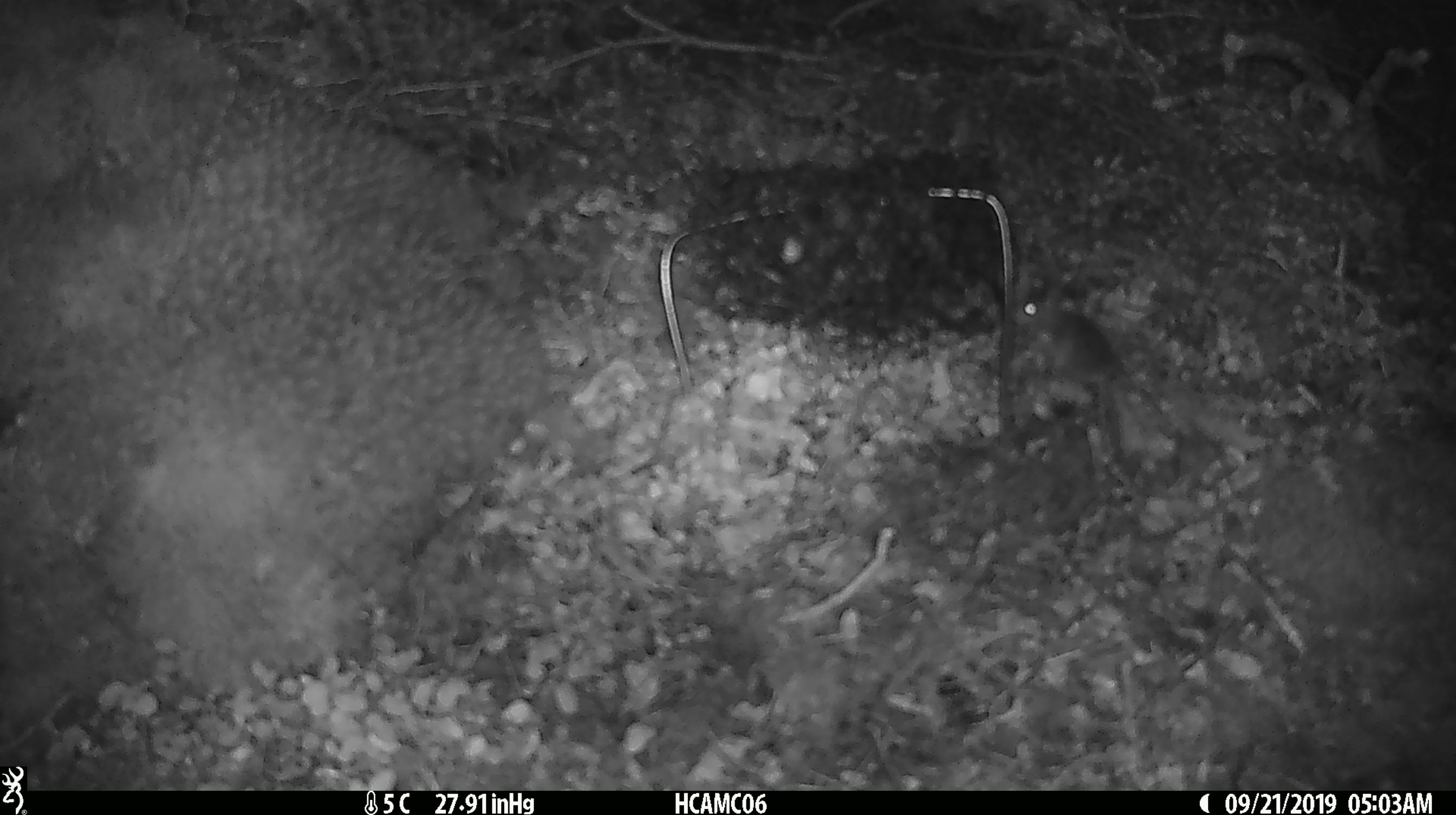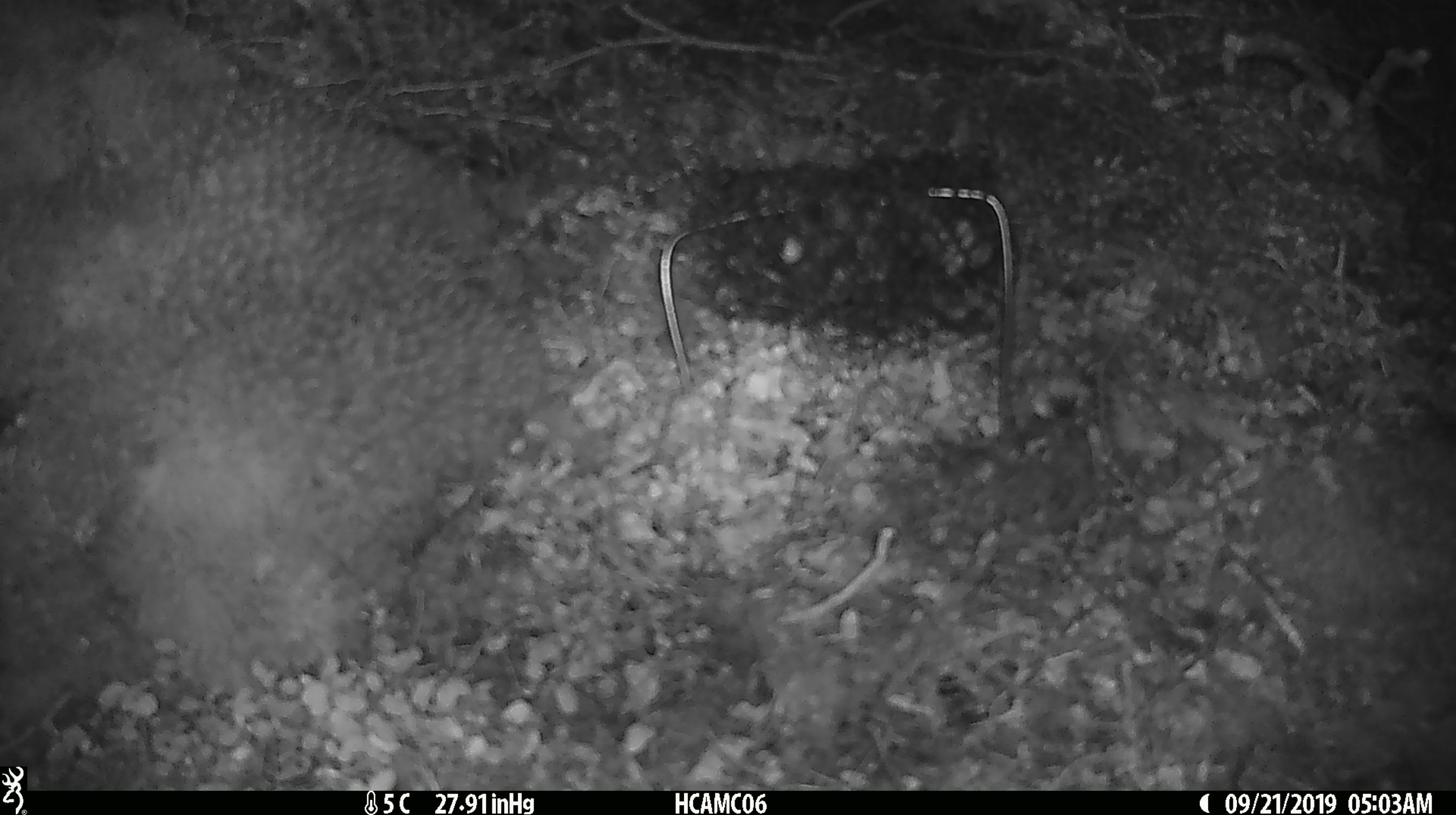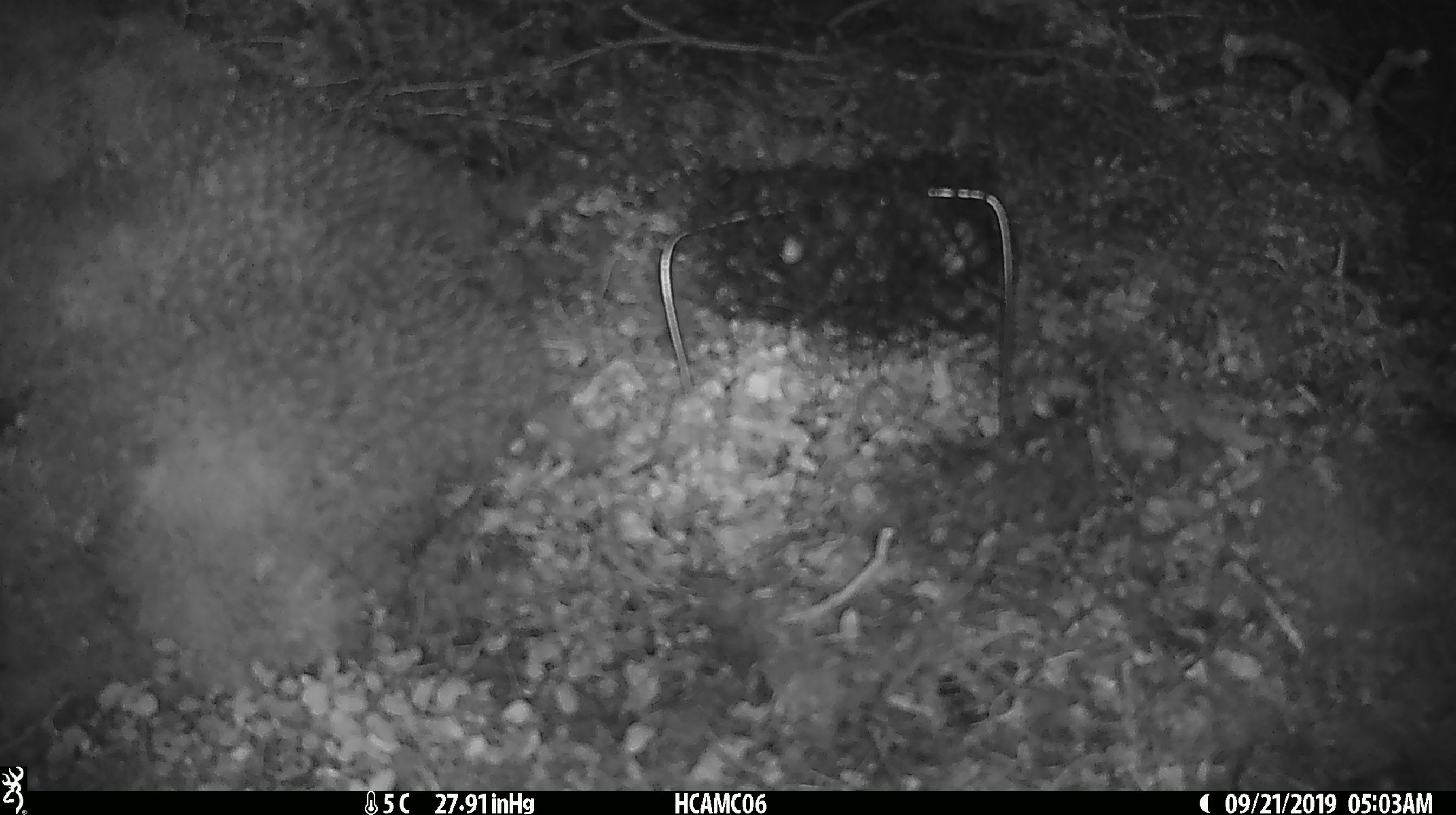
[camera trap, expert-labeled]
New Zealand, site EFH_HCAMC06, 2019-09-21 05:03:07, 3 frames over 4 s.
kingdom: Animalia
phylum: Chordata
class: Mammalia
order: Rodentia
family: Muridae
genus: Mus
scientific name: Mus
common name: mouse